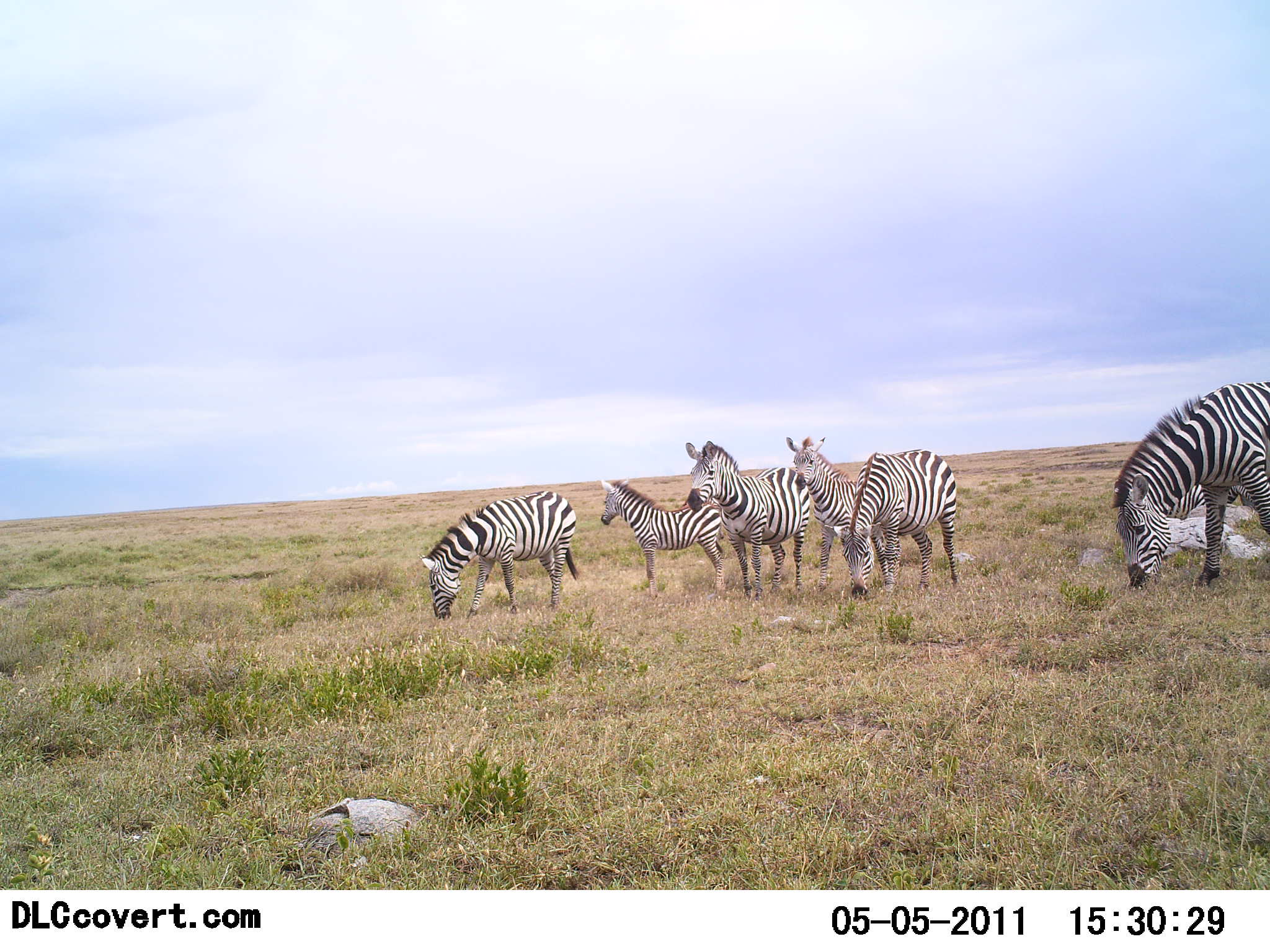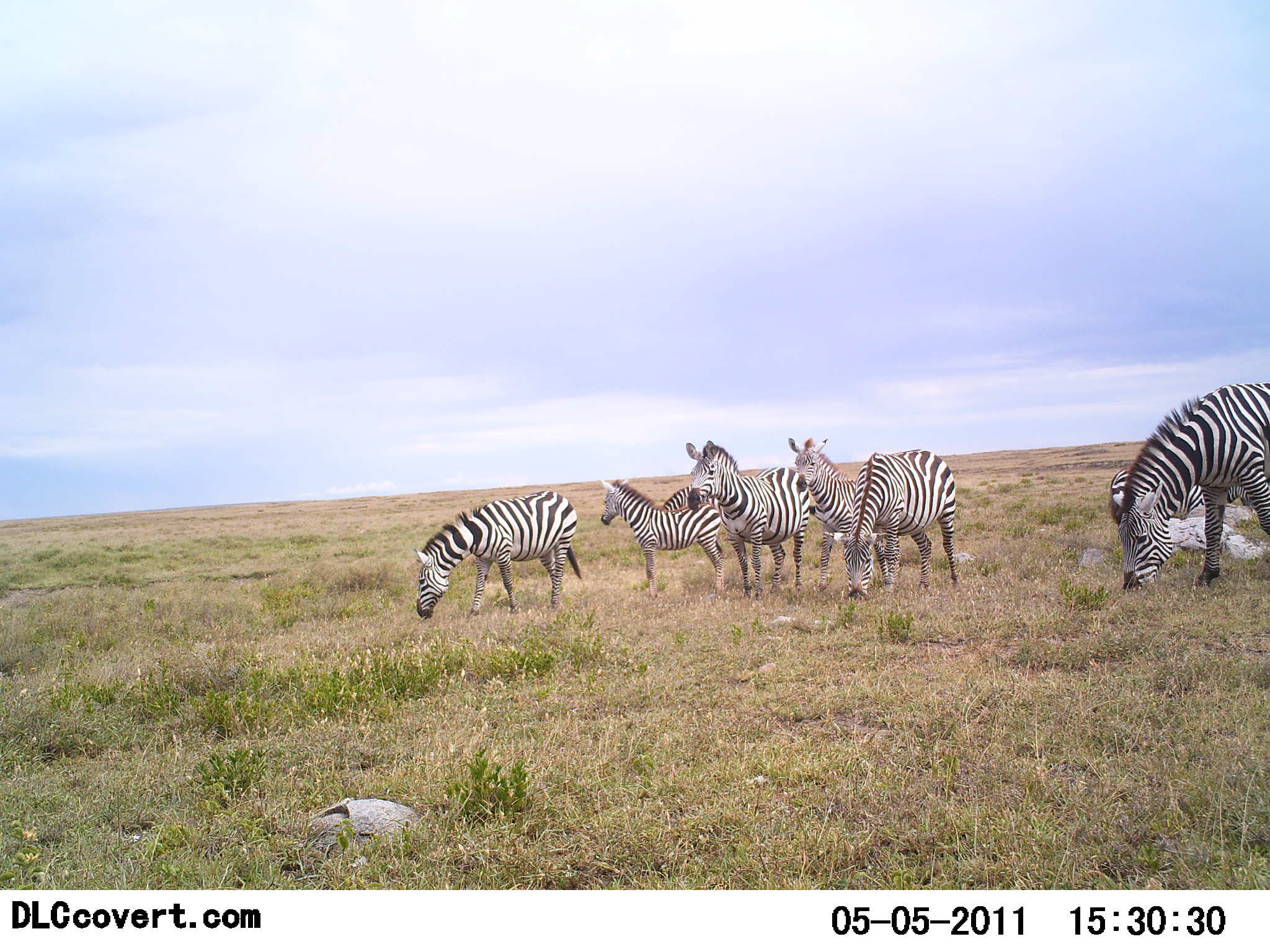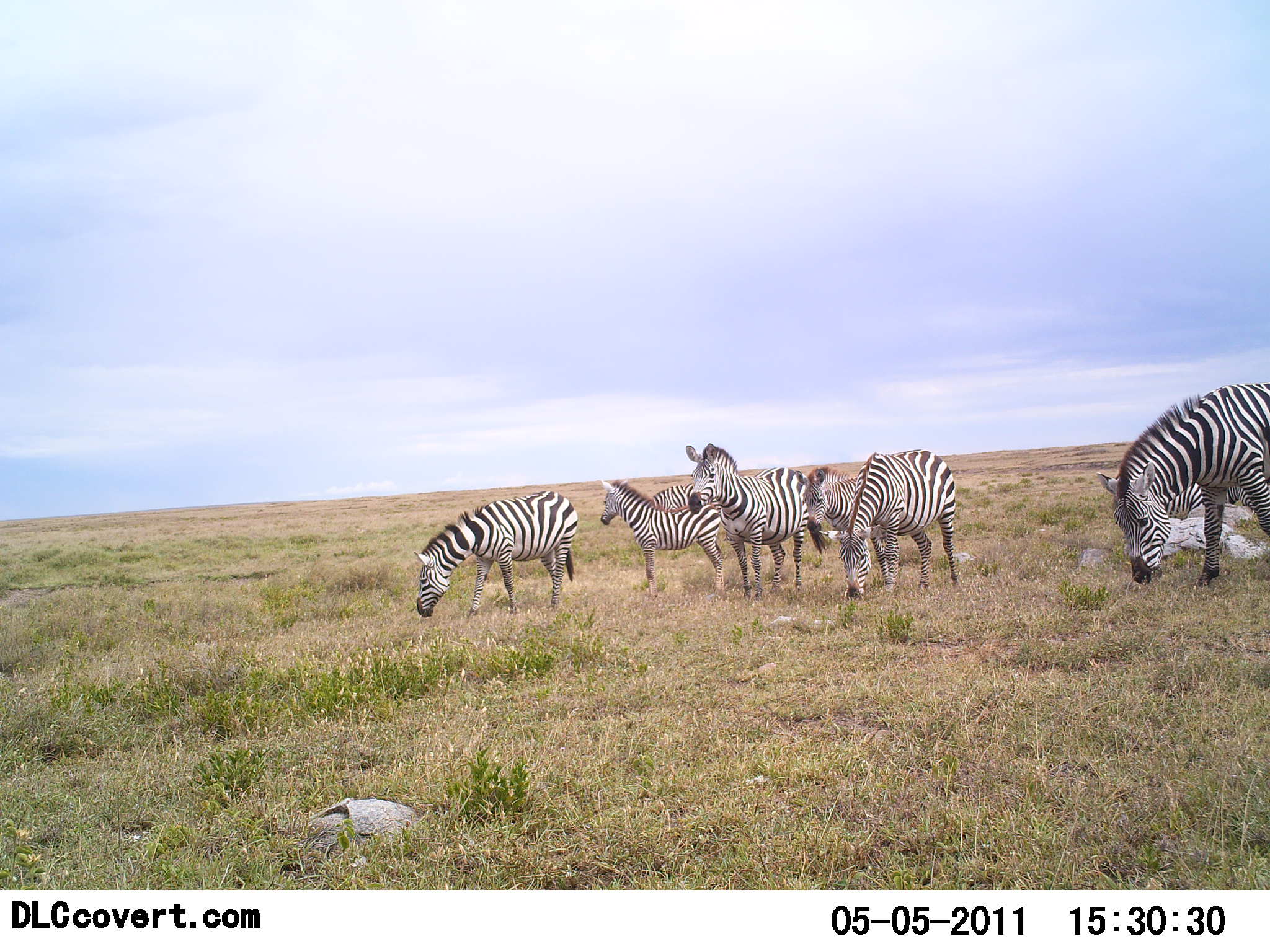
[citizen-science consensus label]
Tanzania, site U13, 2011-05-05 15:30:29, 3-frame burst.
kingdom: Animalia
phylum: Chordata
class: Mammalia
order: Perissodactyla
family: Equidae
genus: Equus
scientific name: Equus quagga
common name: plains zebra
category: zebra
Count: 7.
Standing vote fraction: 73%.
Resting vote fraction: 9%.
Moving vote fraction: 0%.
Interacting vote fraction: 0%.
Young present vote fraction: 18%.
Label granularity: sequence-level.